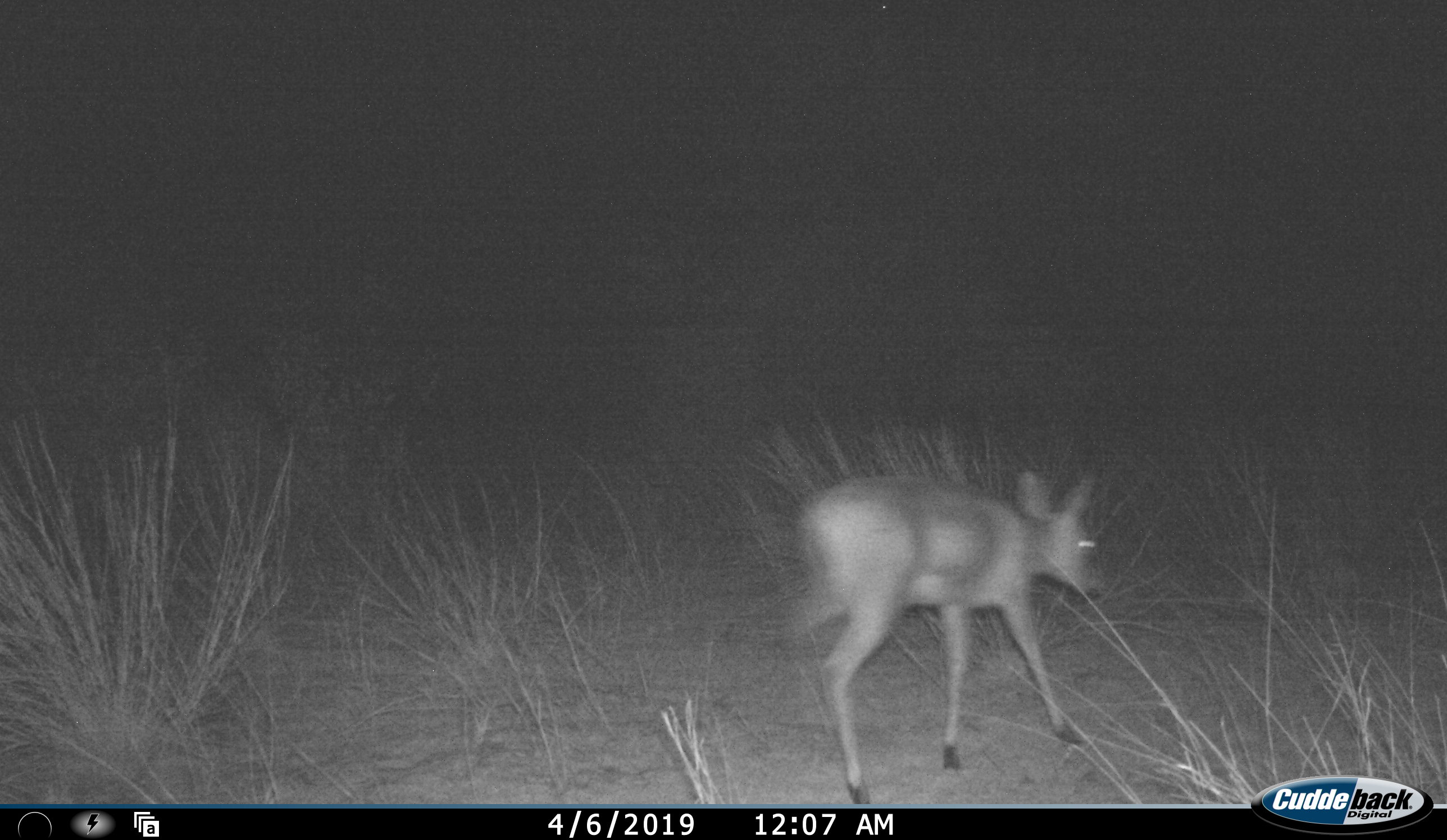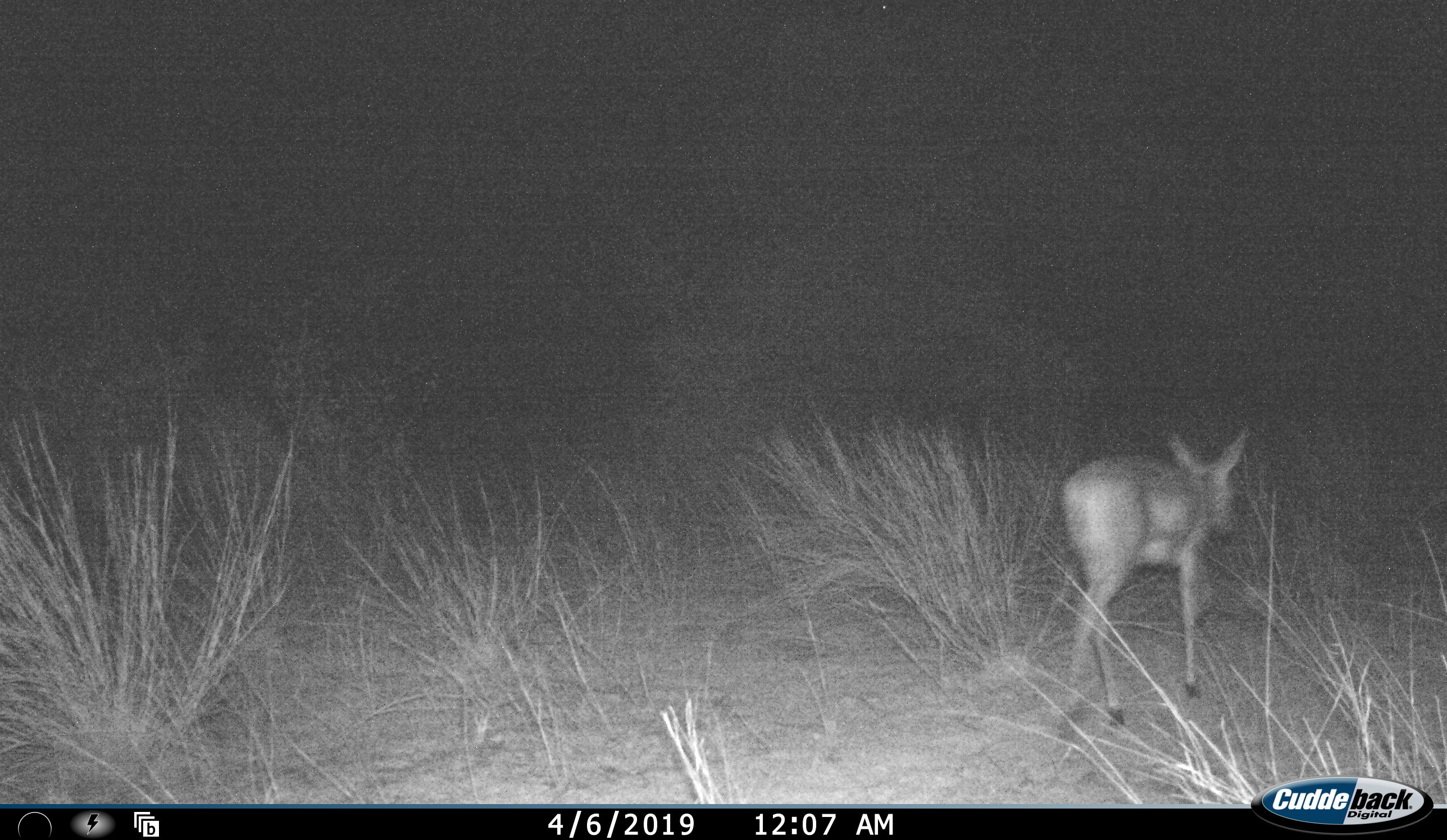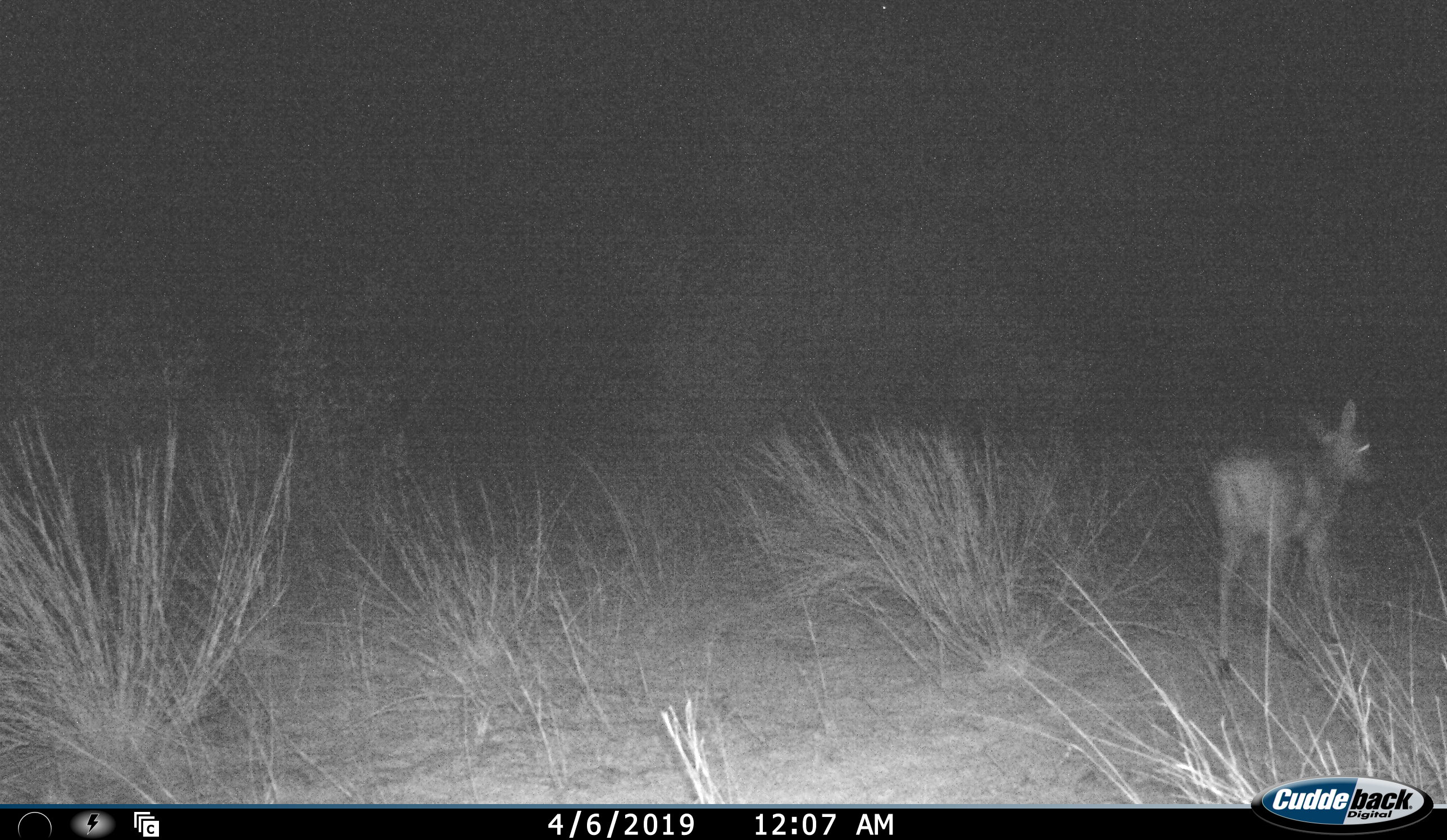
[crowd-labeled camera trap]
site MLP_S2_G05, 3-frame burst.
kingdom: Animalia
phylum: Chordata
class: Mammalia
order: Artiodactyla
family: Bovidae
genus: Raphicerus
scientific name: Raphicerus campestris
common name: steenbok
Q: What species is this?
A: Steenbok (Raphicerus campestris).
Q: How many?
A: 1.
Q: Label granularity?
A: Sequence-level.